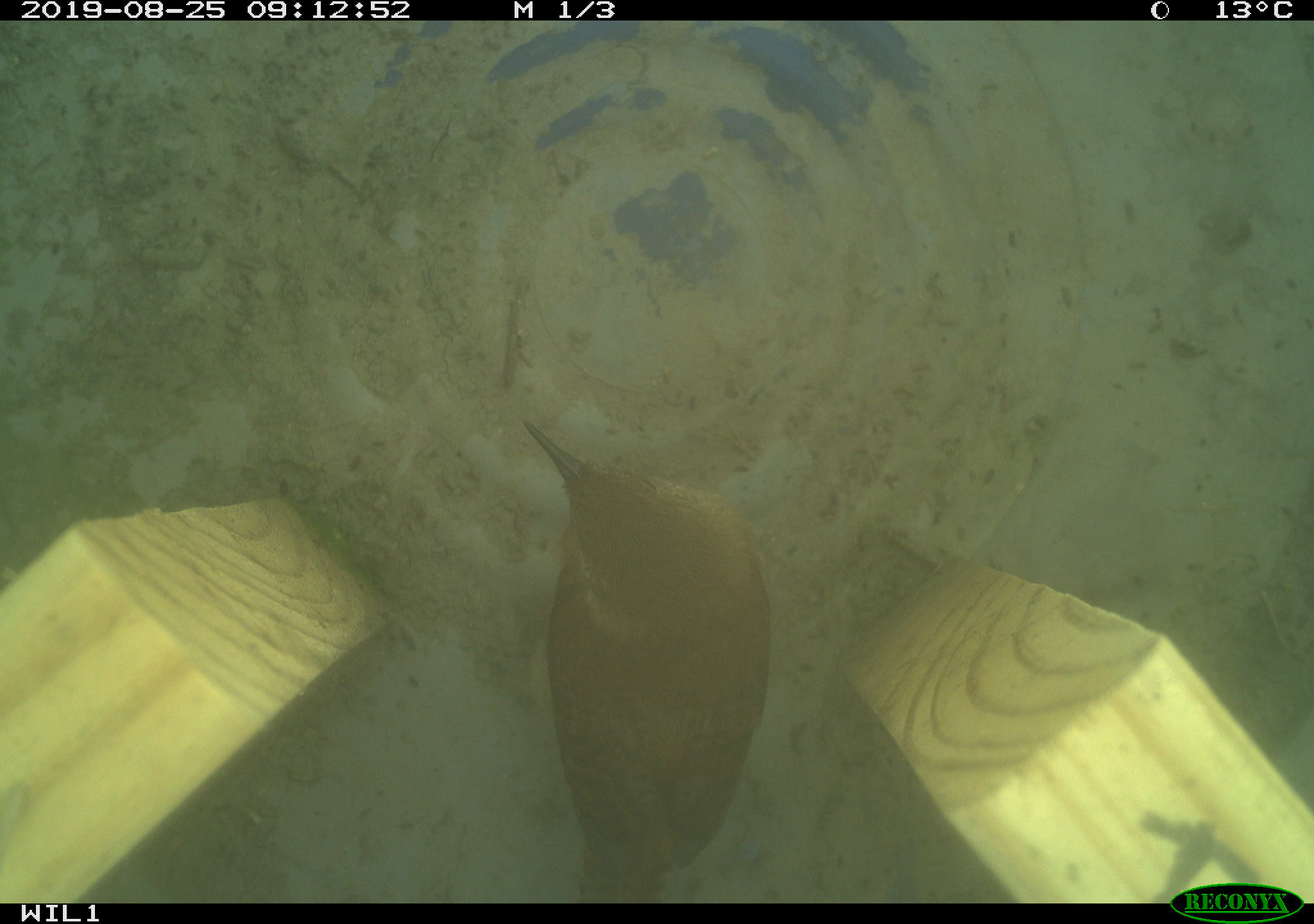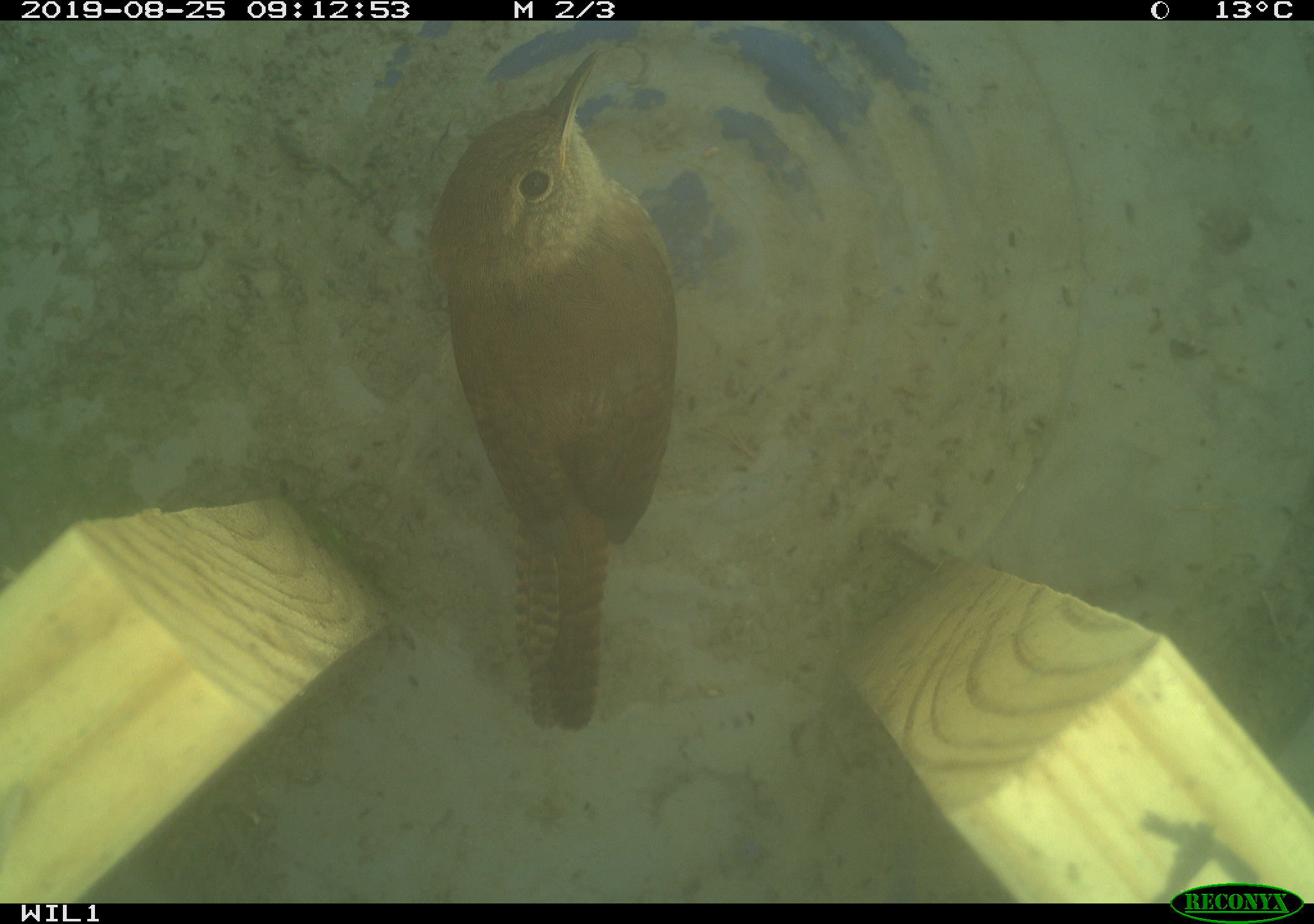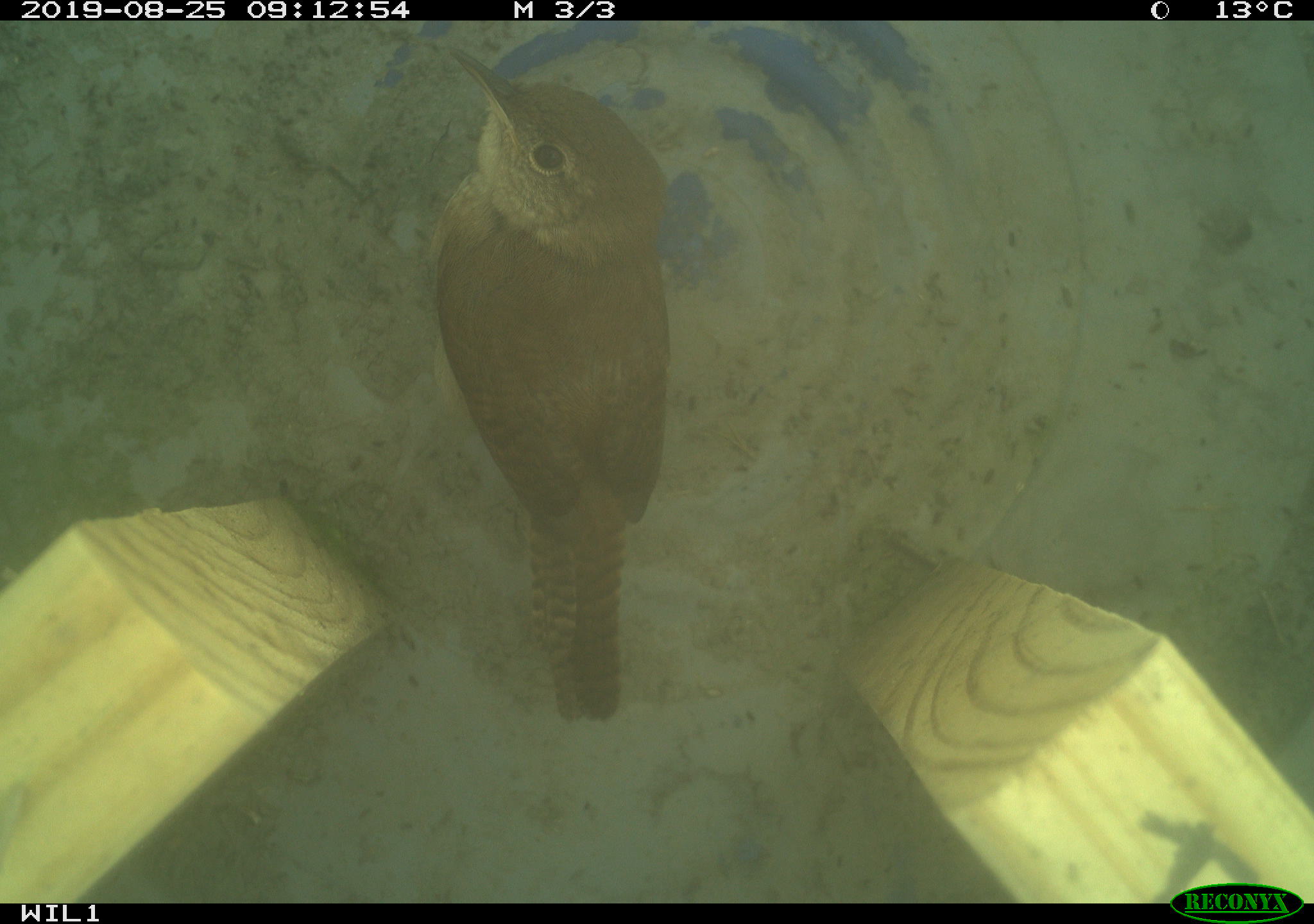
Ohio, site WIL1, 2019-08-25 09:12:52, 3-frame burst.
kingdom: Animalia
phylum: Chordata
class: Aves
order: Passeriformes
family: Troglodytidae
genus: Troglodytes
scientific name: Troglodytes aedon aedon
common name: northern house wren